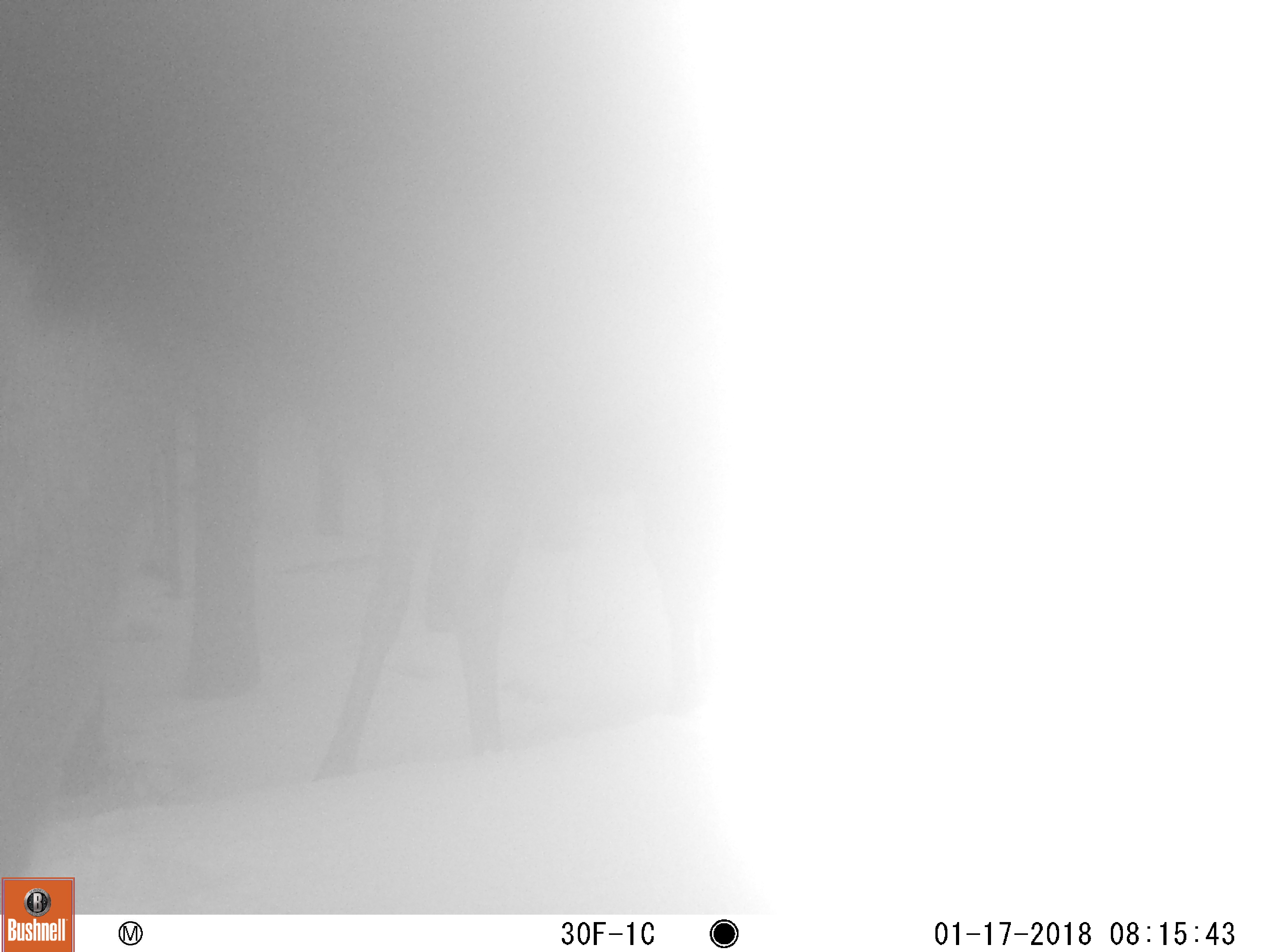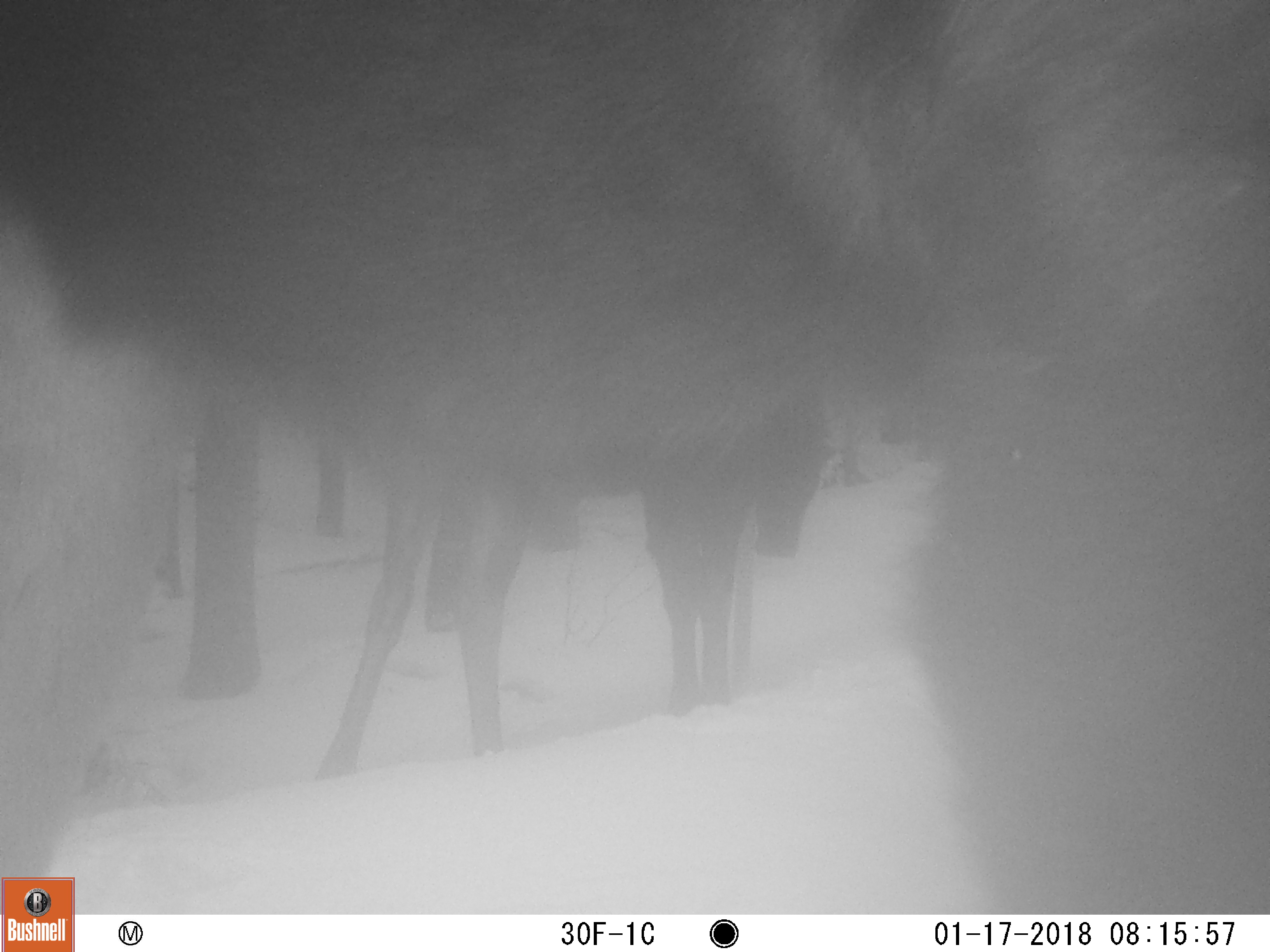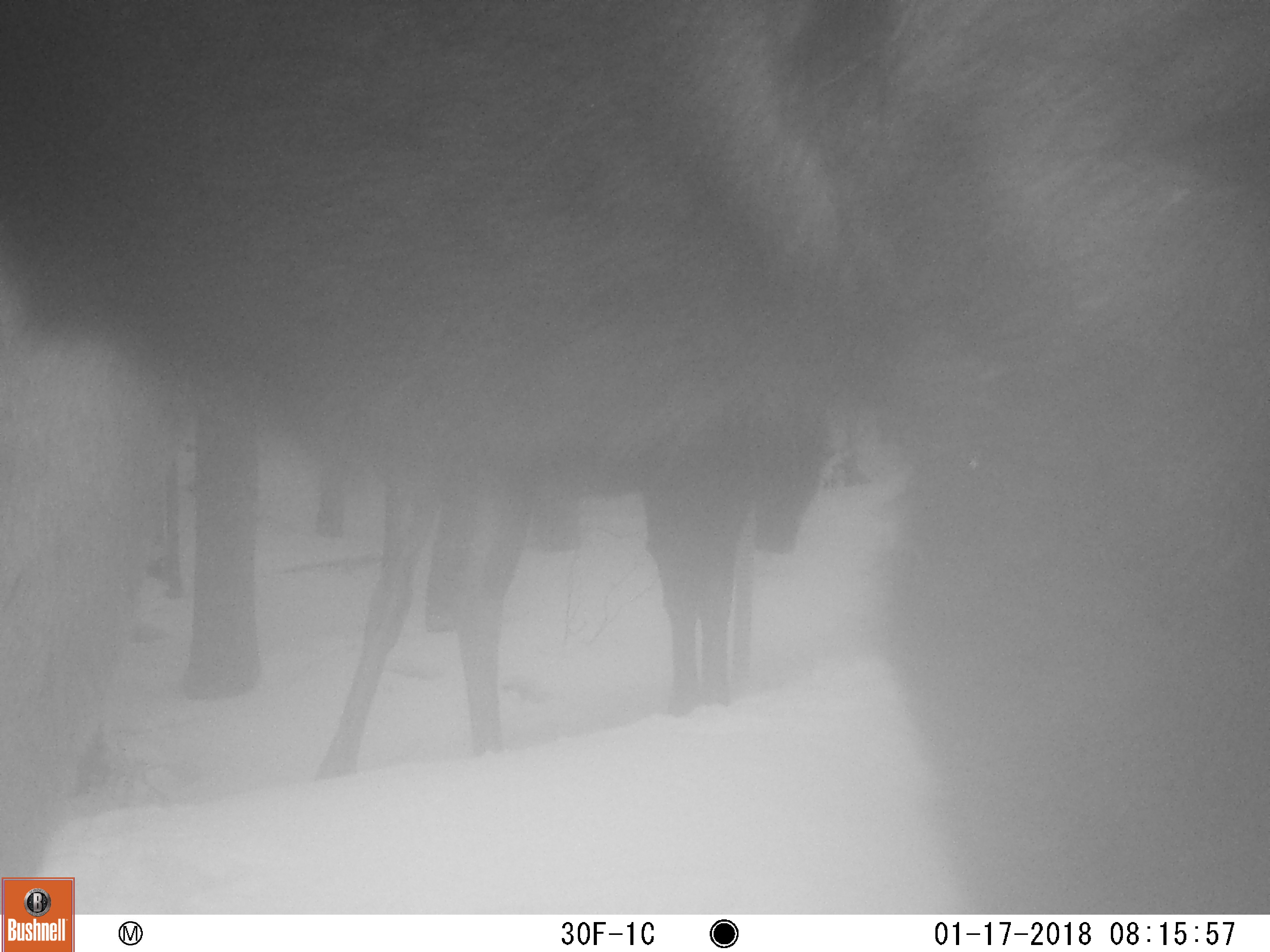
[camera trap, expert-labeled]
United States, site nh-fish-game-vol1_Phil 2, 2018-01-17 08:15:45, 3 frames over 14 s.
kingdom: Animalia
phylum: Chordata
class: Mammalia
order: Artiodactyla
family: Cervidae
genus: Alces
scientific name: Alces alces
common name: moose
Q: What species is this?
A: Moose (Alces alces).